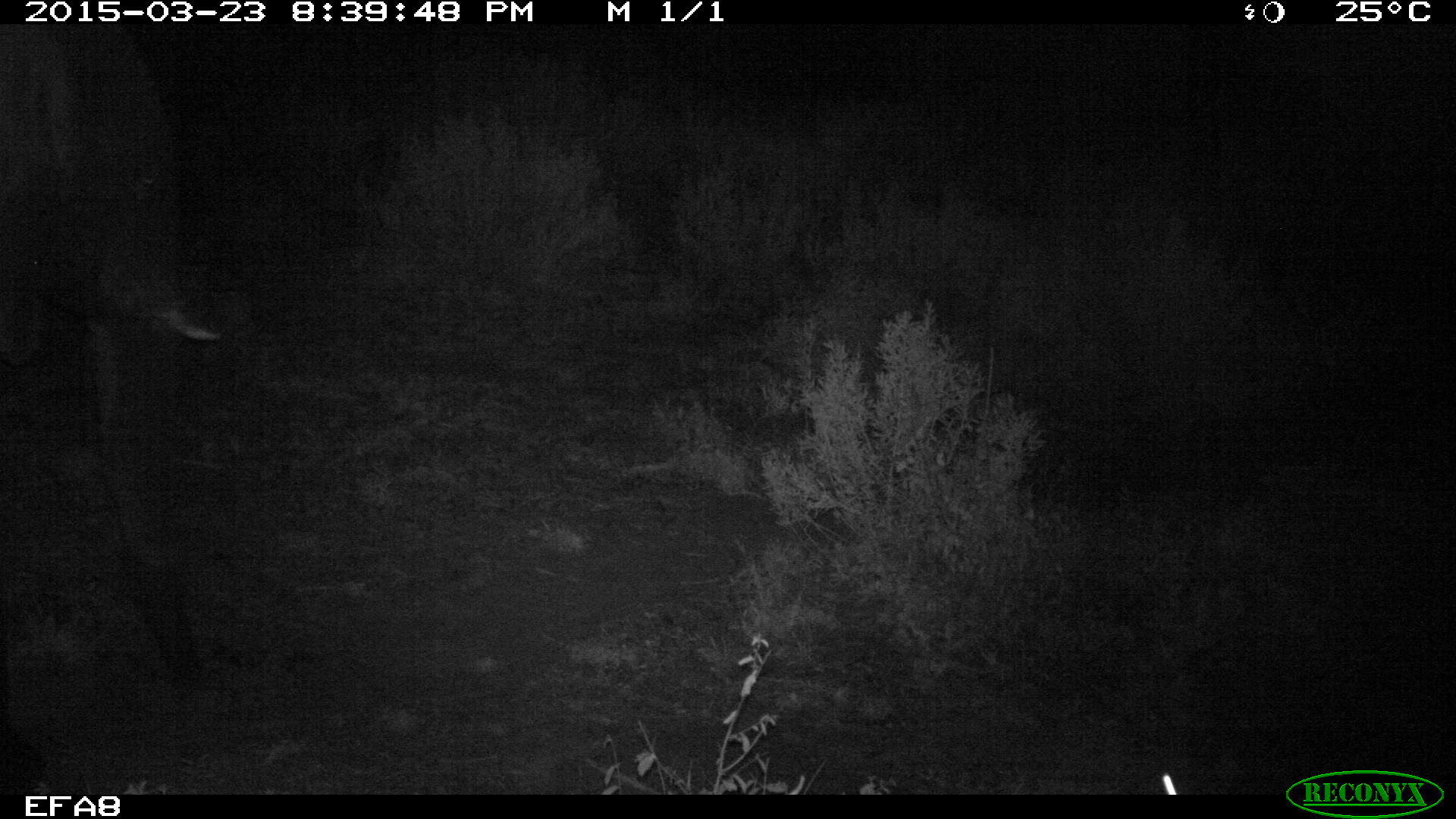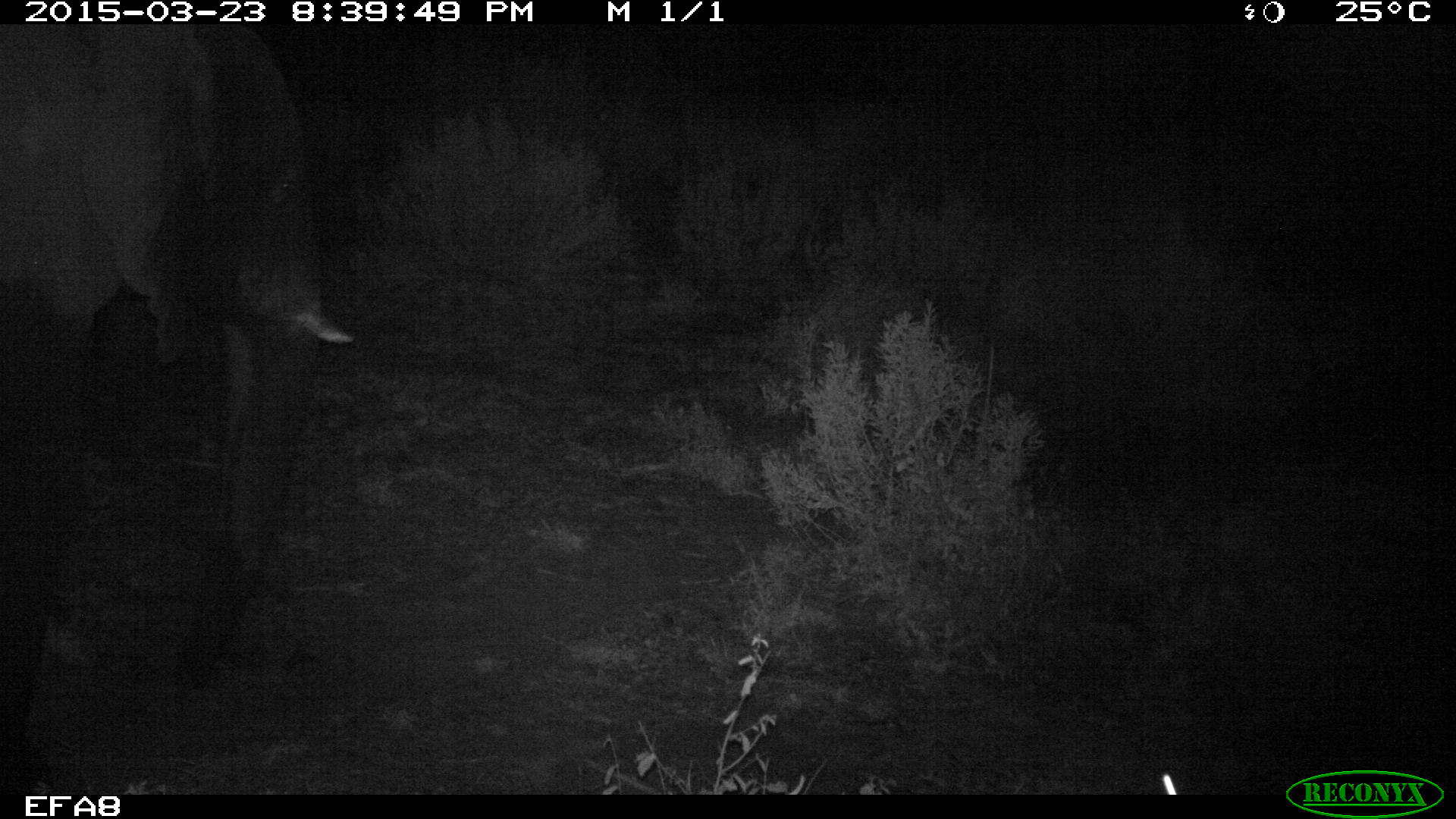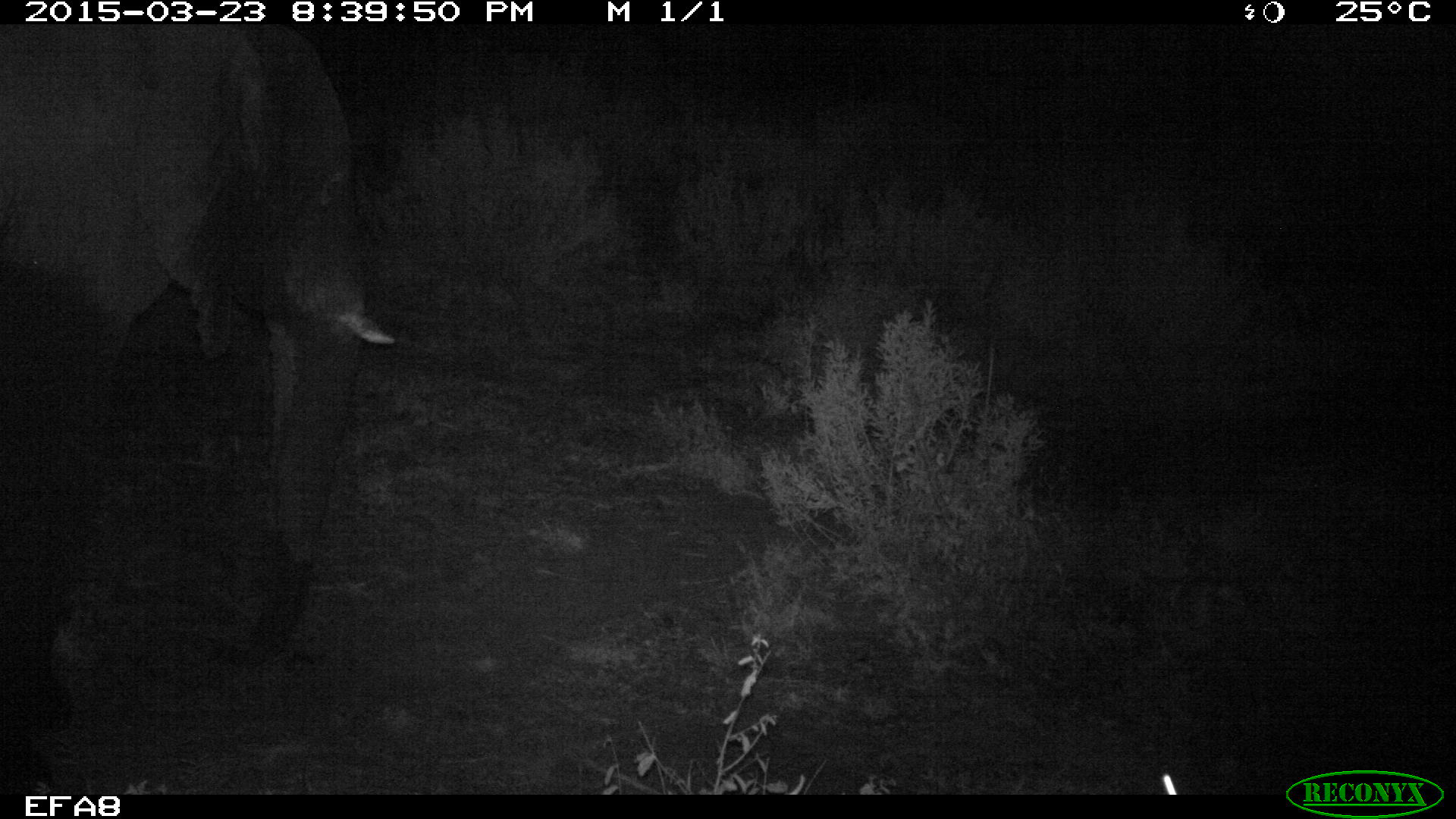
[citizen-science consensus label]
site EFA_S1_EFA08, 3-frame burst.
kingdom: Animalia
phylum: Chordata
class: Mammalia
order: Proboscidea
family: Elephantidae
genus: Loxodonta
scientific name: Loxodonta africana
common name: african bush elephant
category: elephant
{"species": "elephant (african bush elephant) (Loxodonta africana)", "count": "1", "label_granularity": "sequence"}